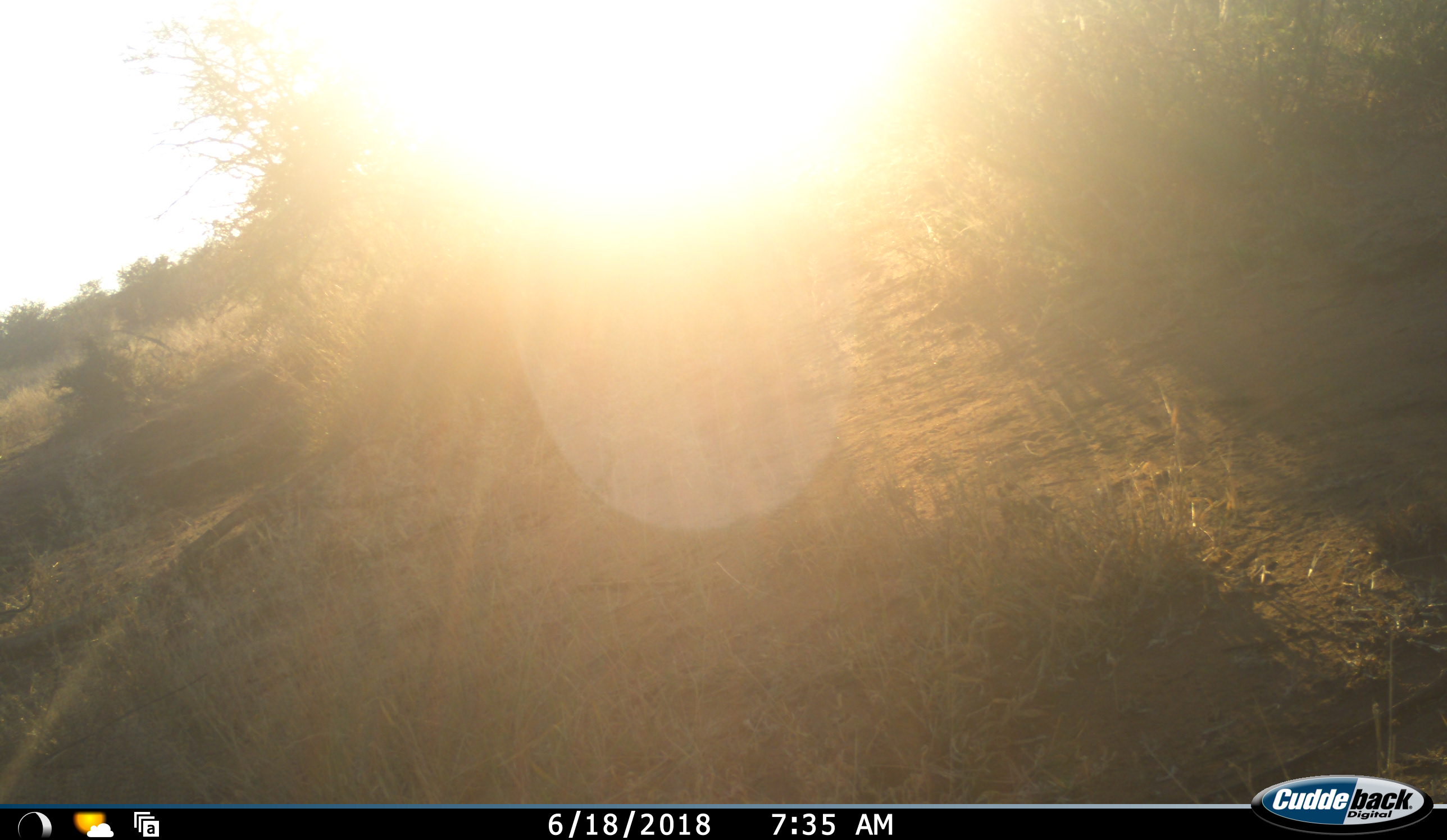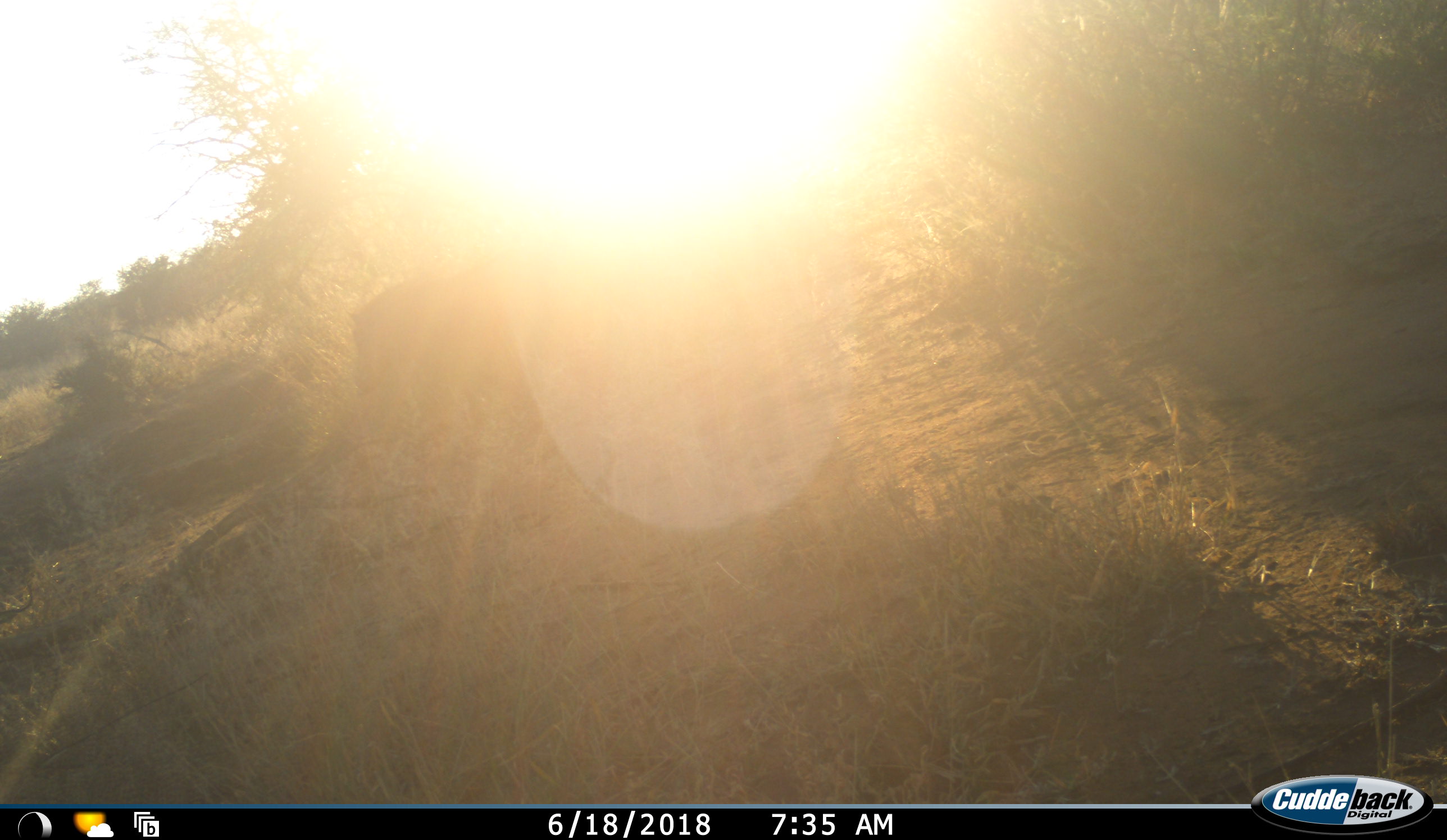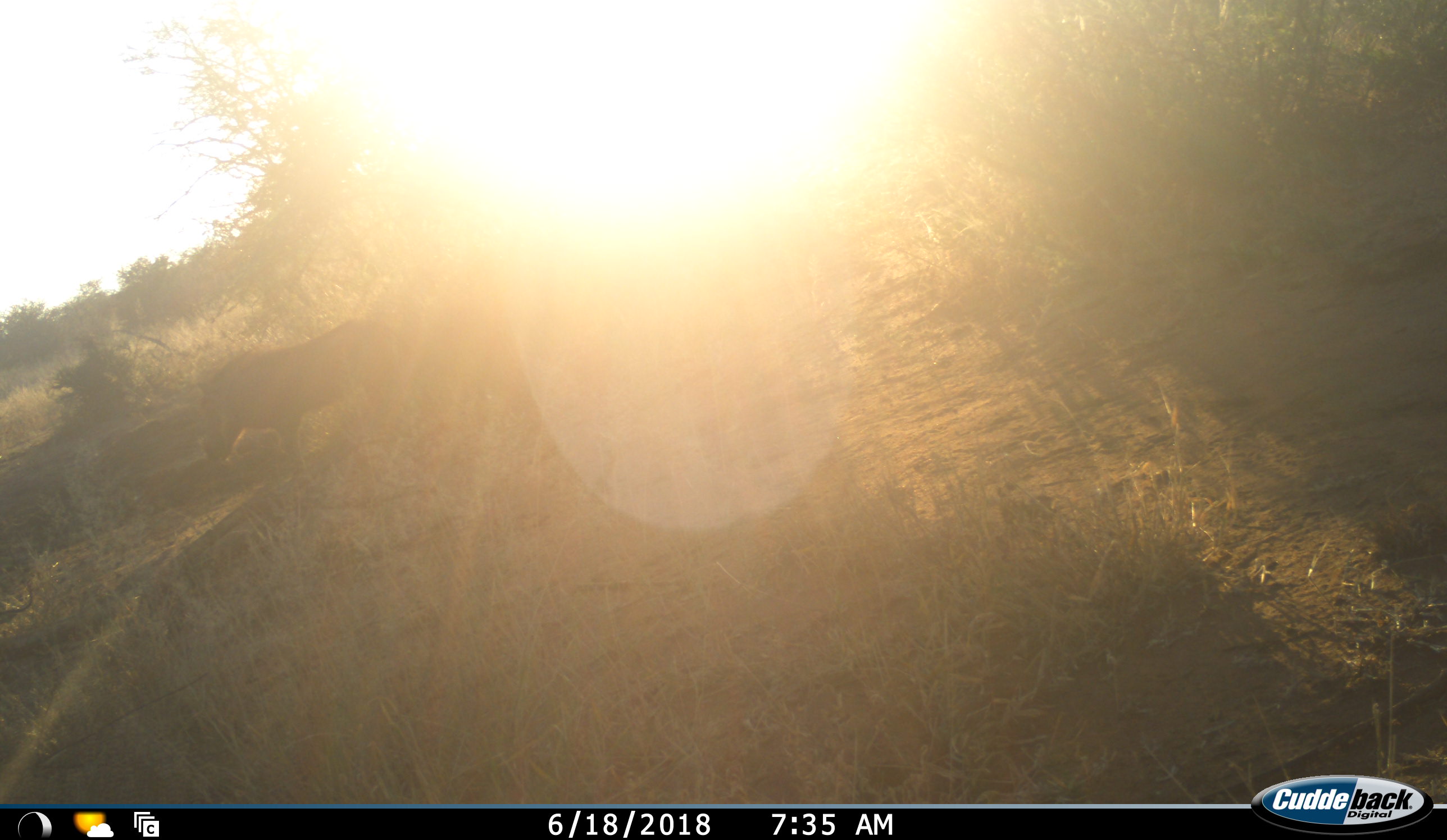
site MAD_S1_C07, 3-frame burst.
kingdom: Animalia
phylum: Chordata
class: Mammalia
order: Artiodactyla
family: Suidae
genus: Phacochoerus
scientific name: Phacochoerus africanus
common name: warthog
Warthog (Phacochoerus africanus), count 1. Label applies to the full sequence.